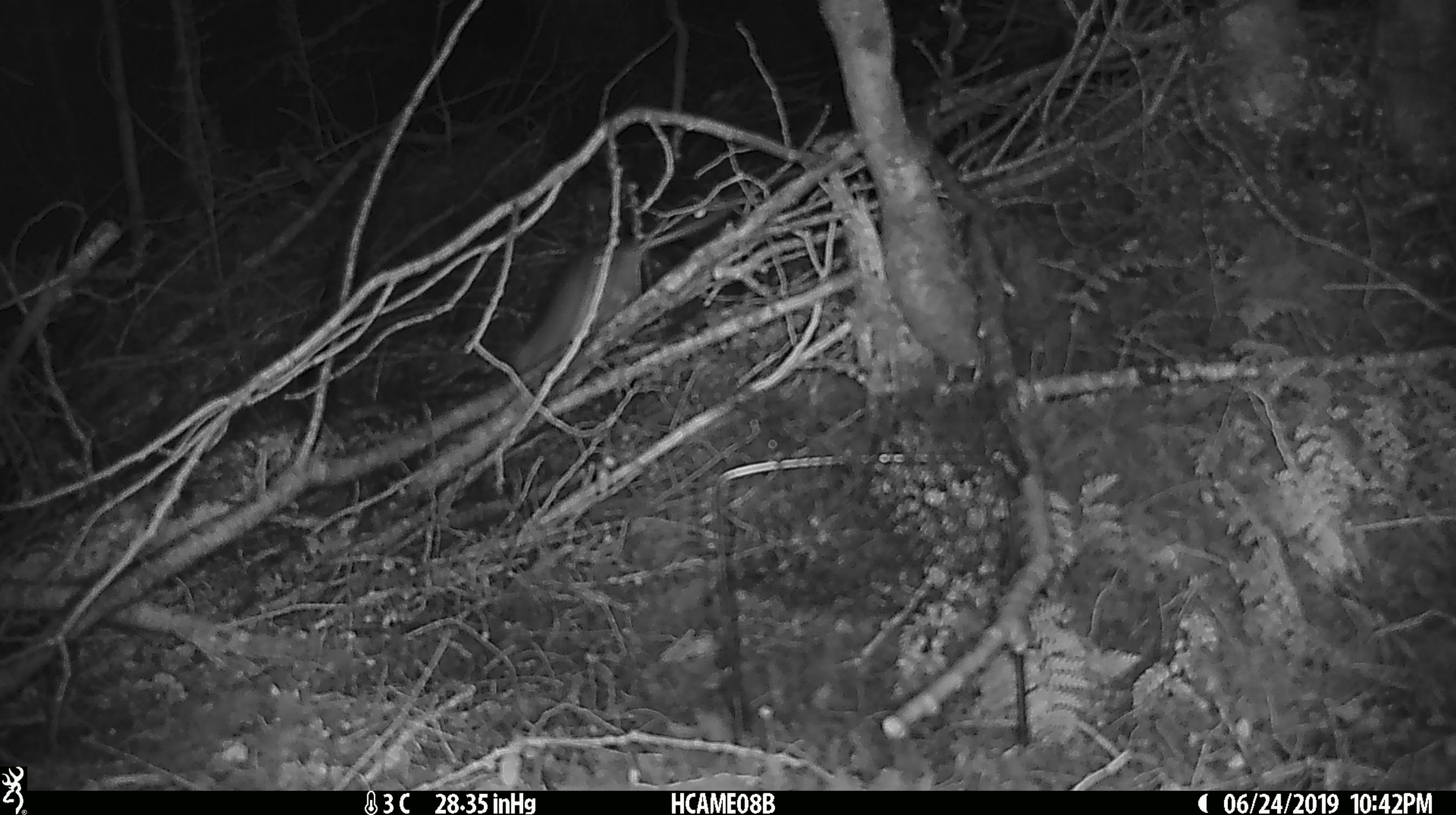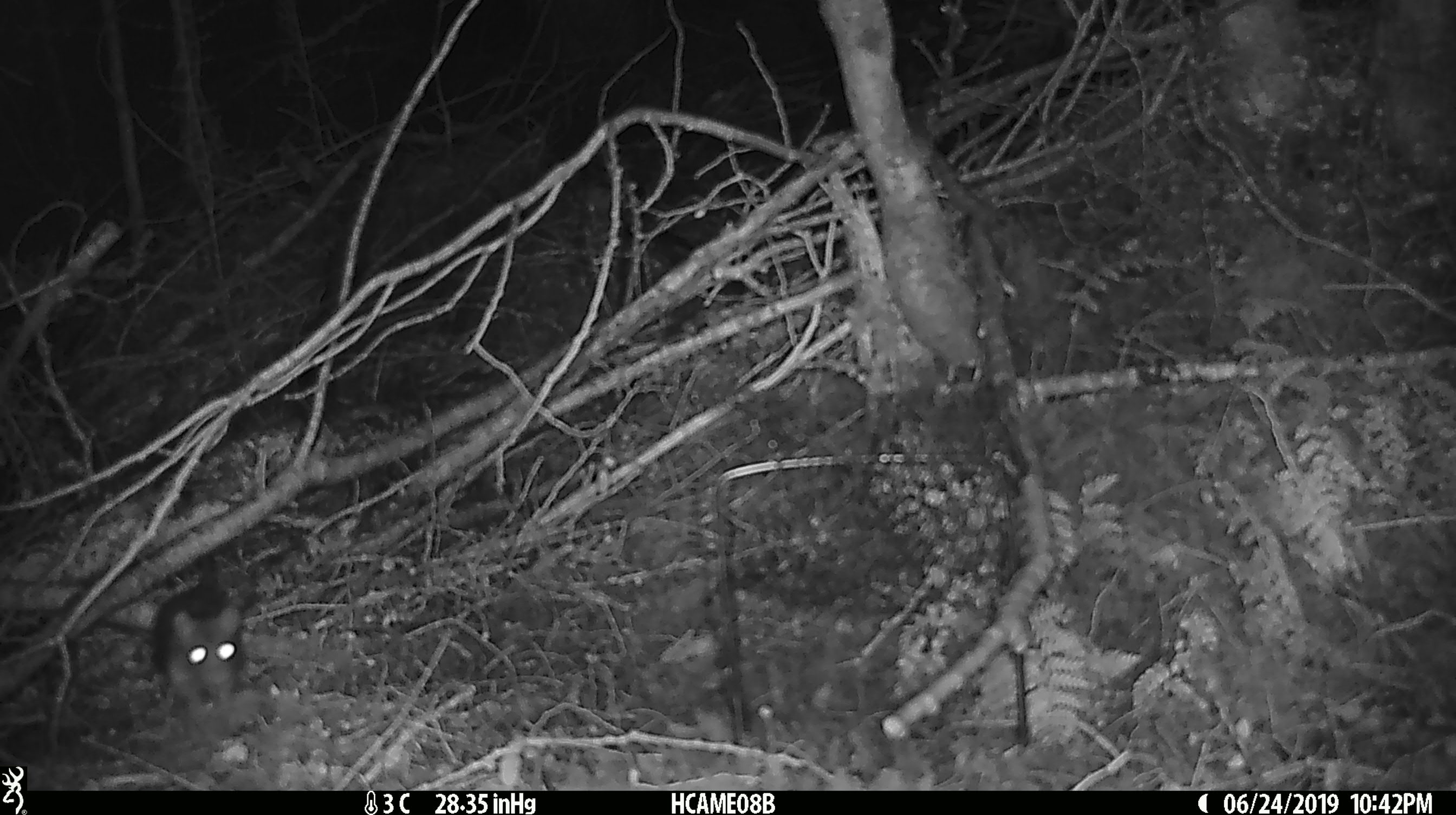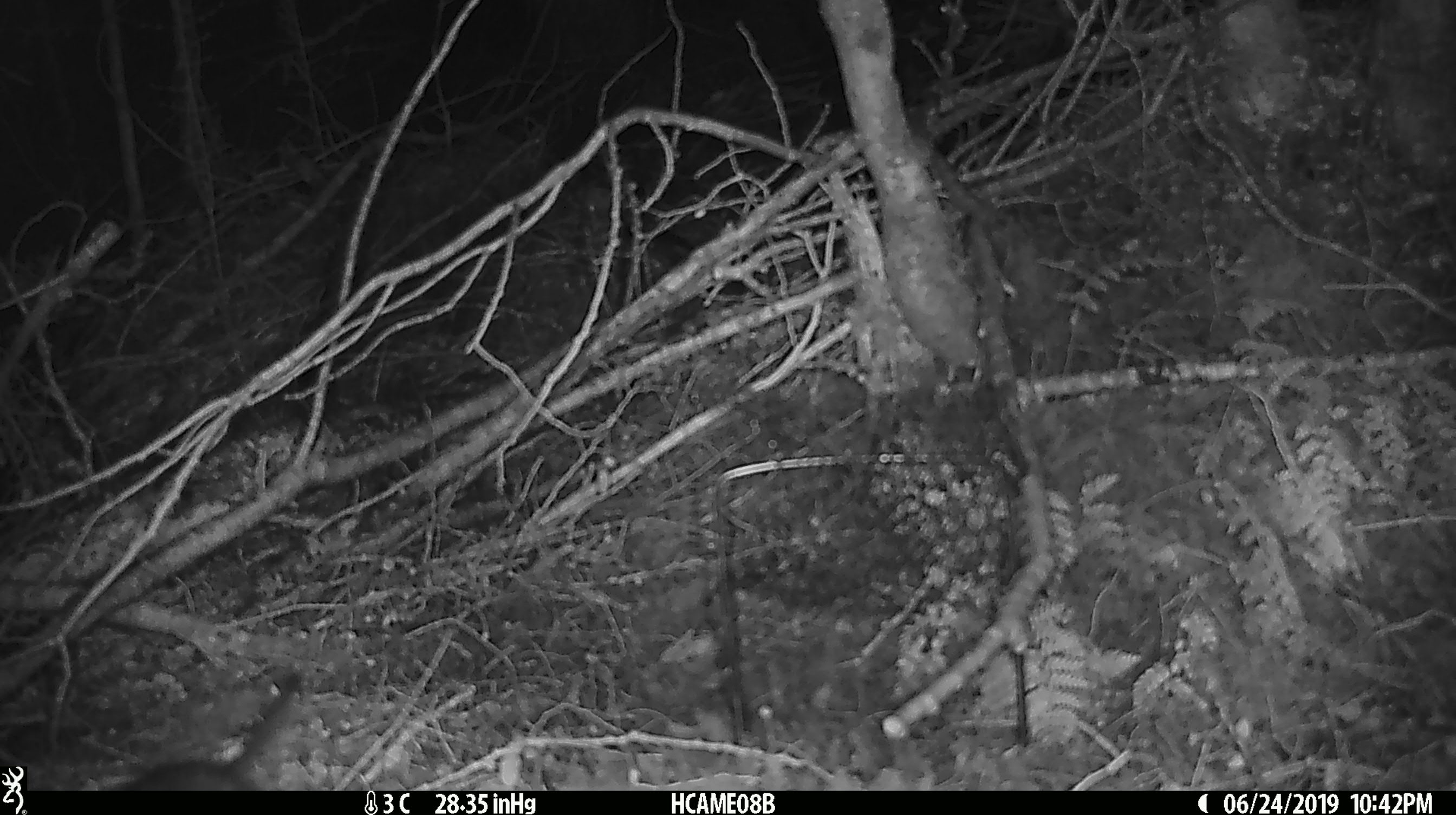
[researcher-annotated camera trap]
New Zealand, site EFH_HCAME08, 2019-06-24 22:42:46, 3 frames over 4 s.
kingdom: Animalia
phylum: Chordata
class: Mammalia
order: Rodentia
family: Muridae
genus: Rattus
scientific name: Rattus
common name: rat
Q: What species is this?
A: Rat (Rattus).